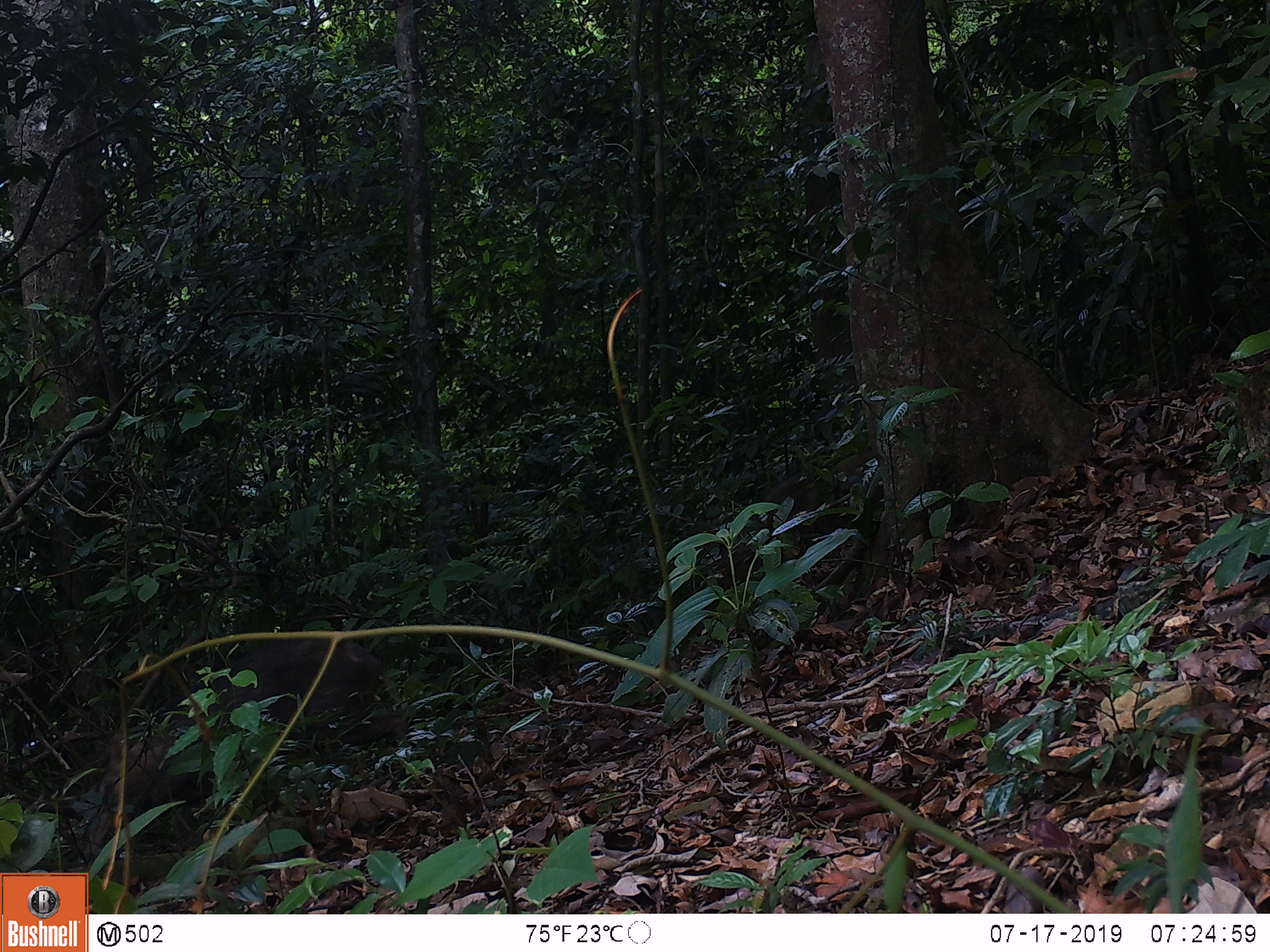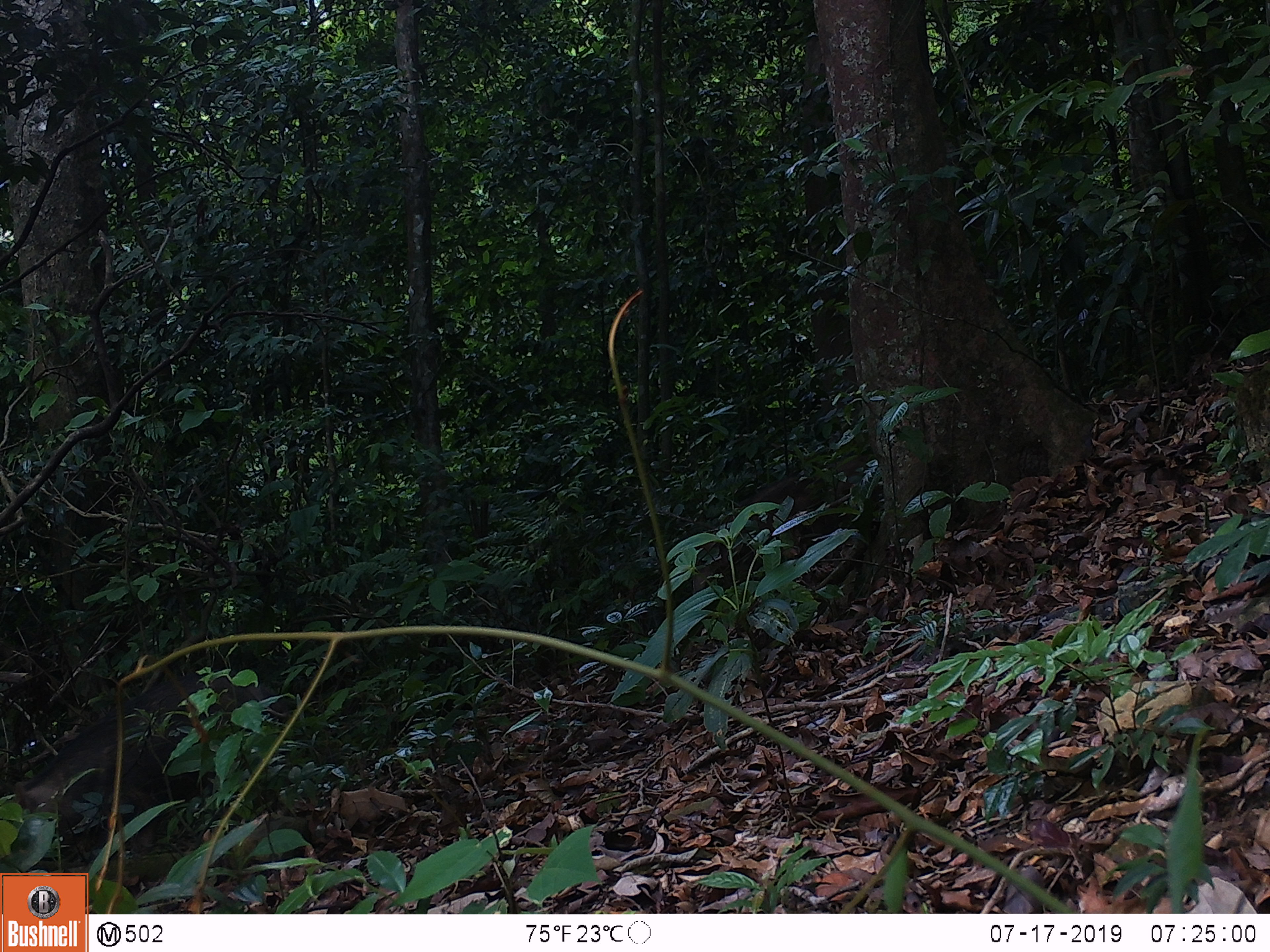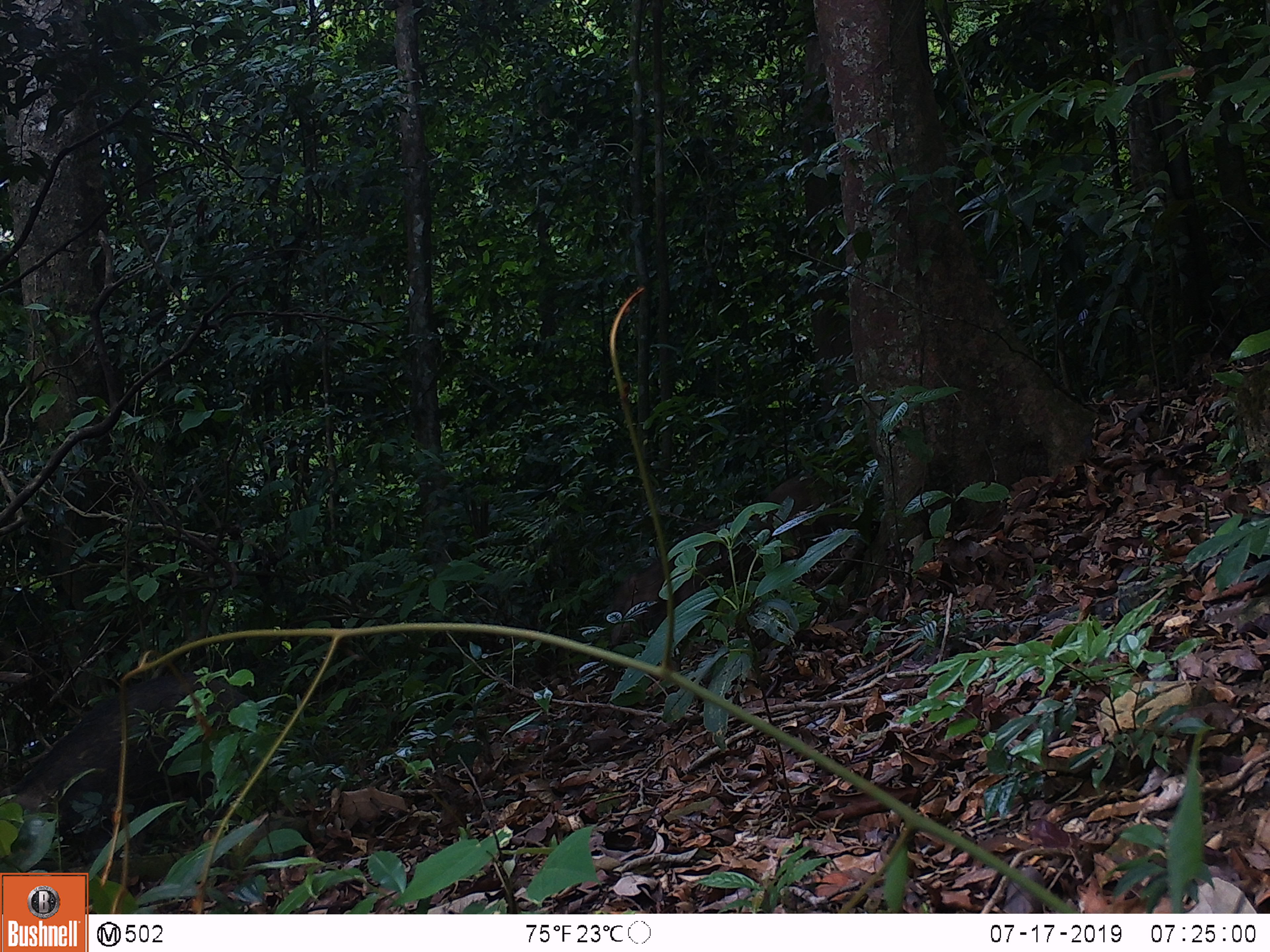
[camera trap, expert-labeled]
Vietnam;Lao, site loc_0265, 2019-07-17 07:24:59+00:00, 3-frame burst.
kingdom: Animalia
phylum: Chordata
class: Mammalia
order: Artiodactyla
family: Suidae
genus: Sus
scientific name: Sus scrofa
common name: eurasian wild pig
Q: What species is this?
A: Eurasian wild pig (Sus scrofa).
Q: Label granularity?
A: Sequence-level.